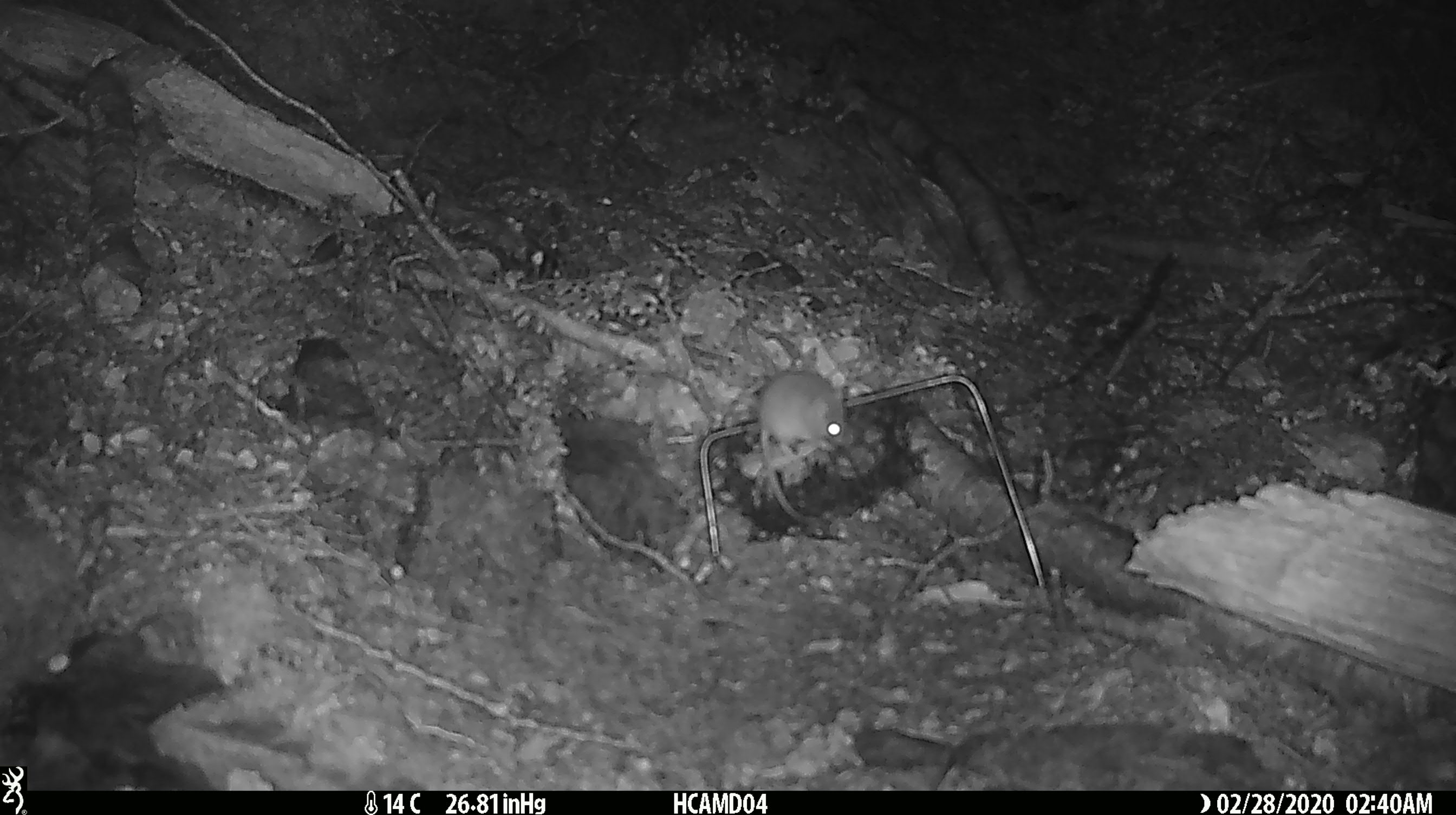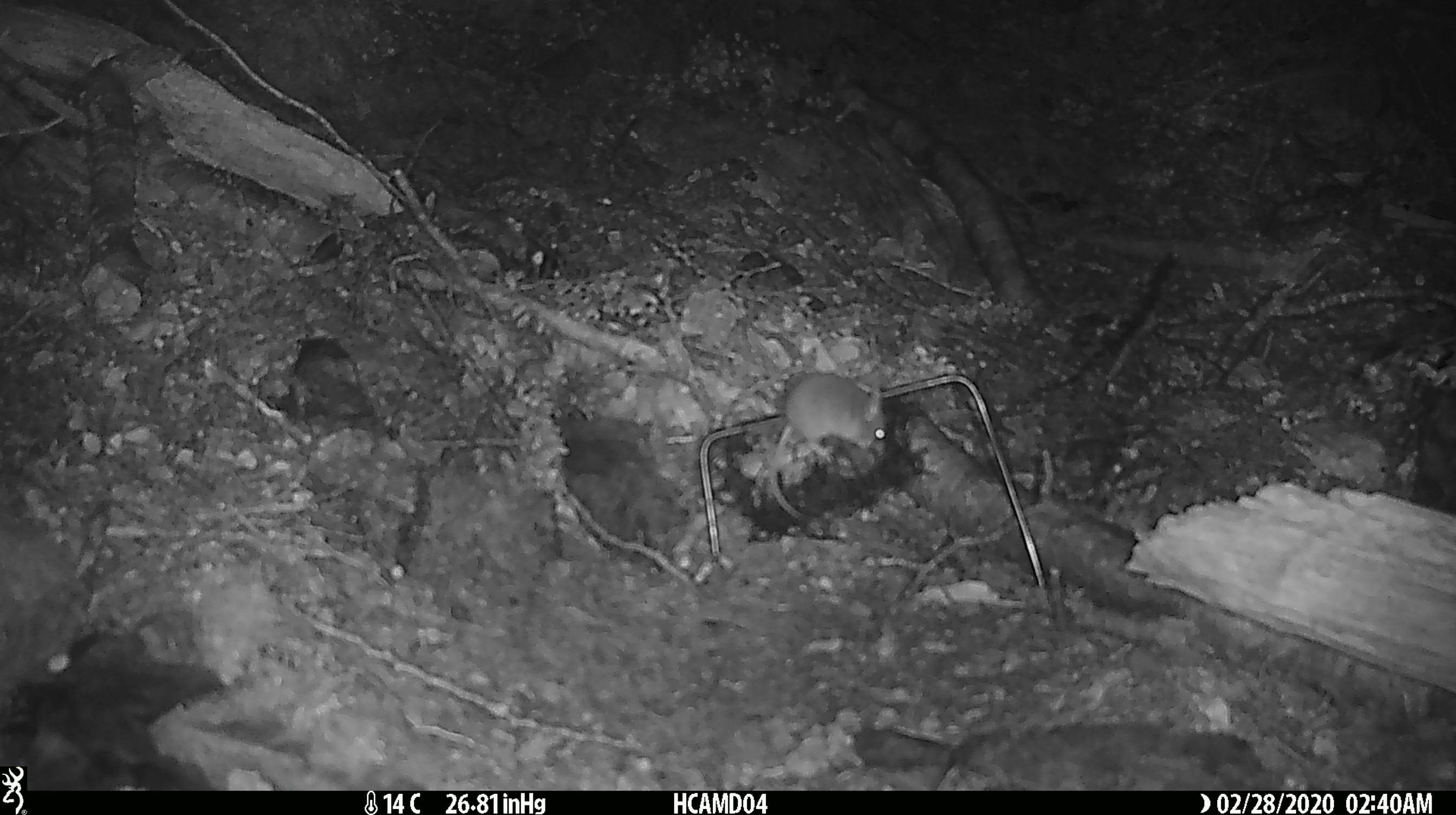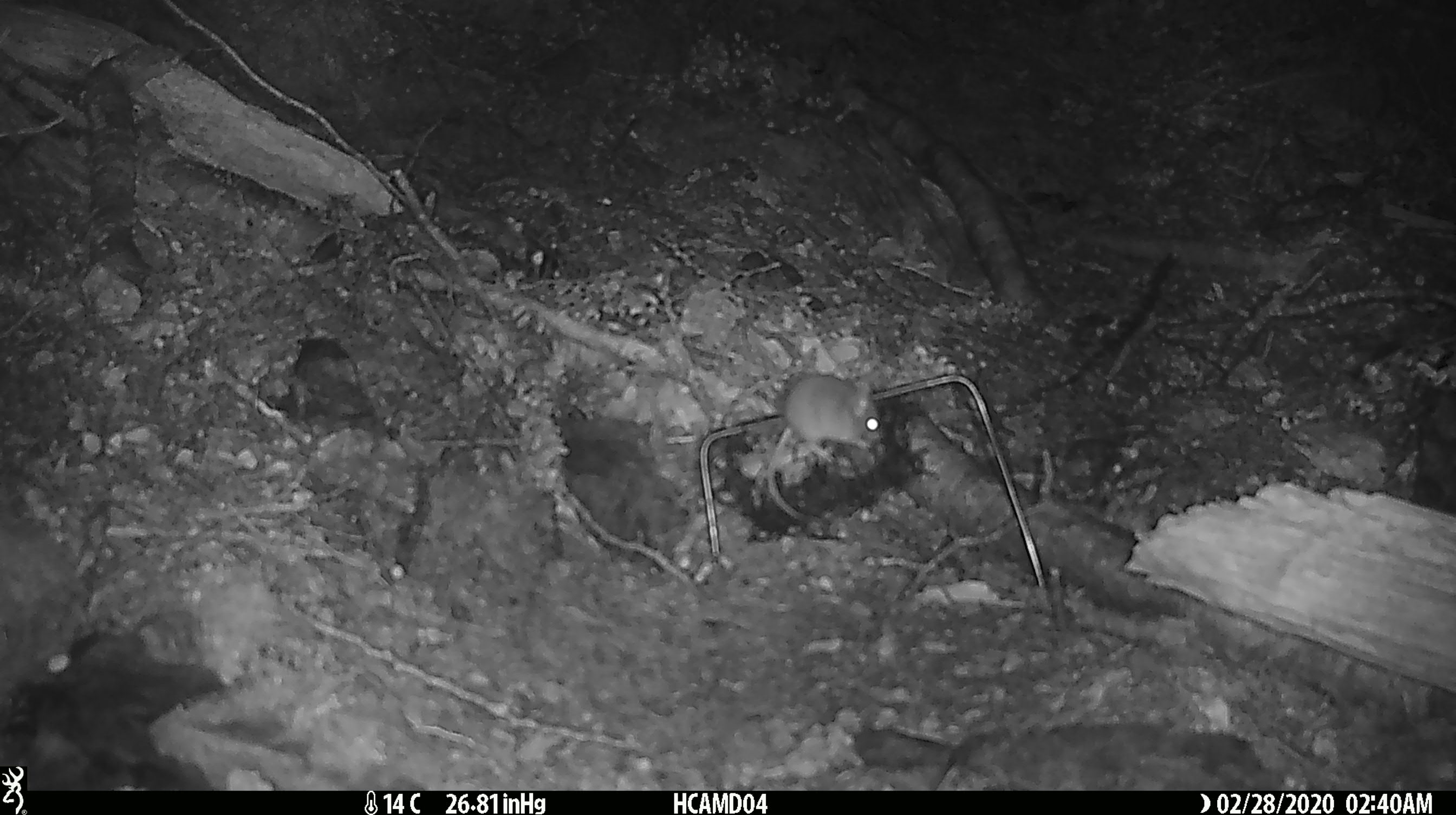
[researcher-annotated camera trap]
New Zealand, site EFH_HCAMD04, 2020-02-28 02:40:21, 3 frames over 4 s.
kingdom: Animalia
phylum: Chordata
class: Mammalia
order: Rodentia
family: Muridae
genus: Mus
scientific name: Mus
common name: mouse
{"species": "mouse (Mus)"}